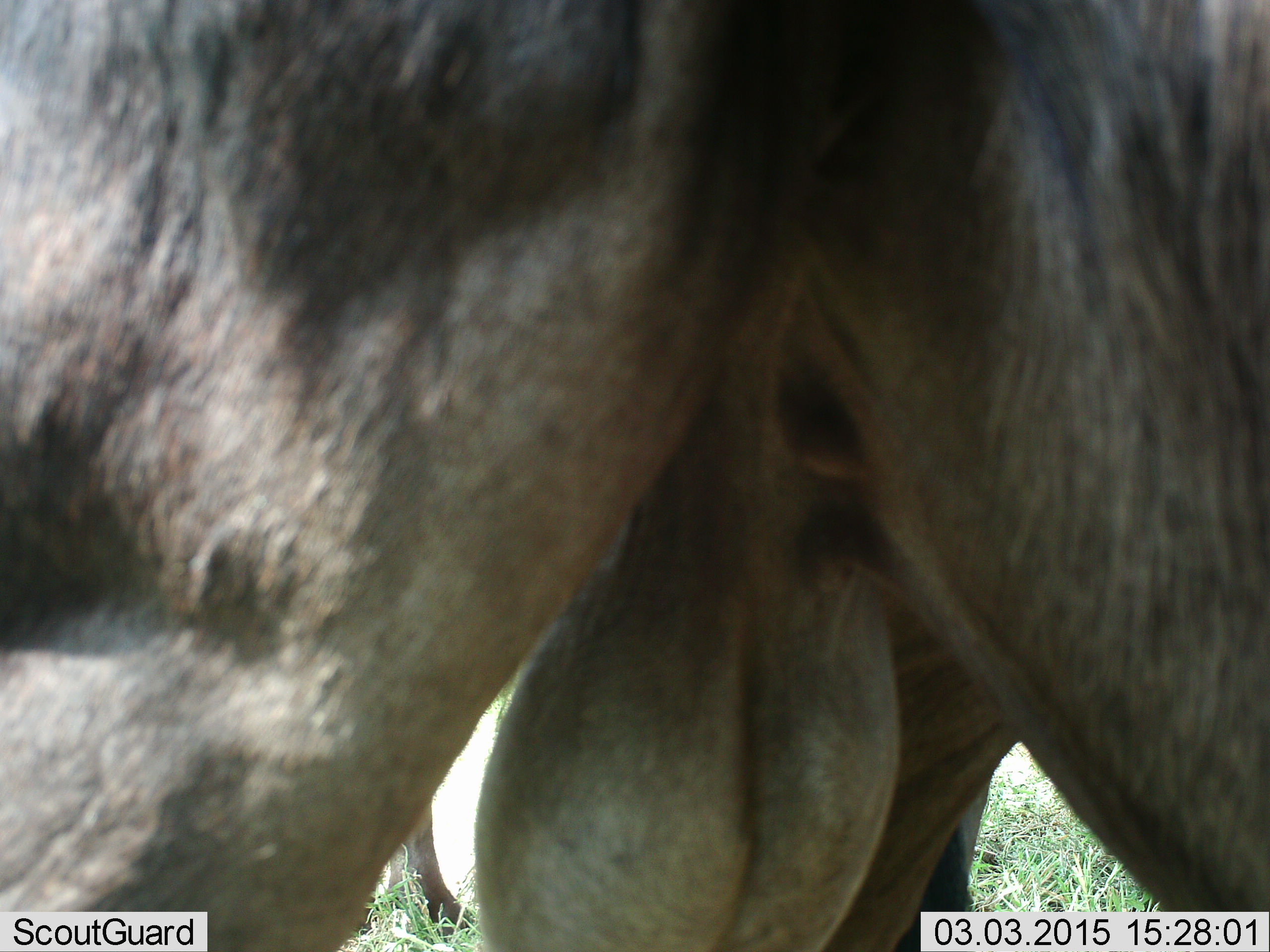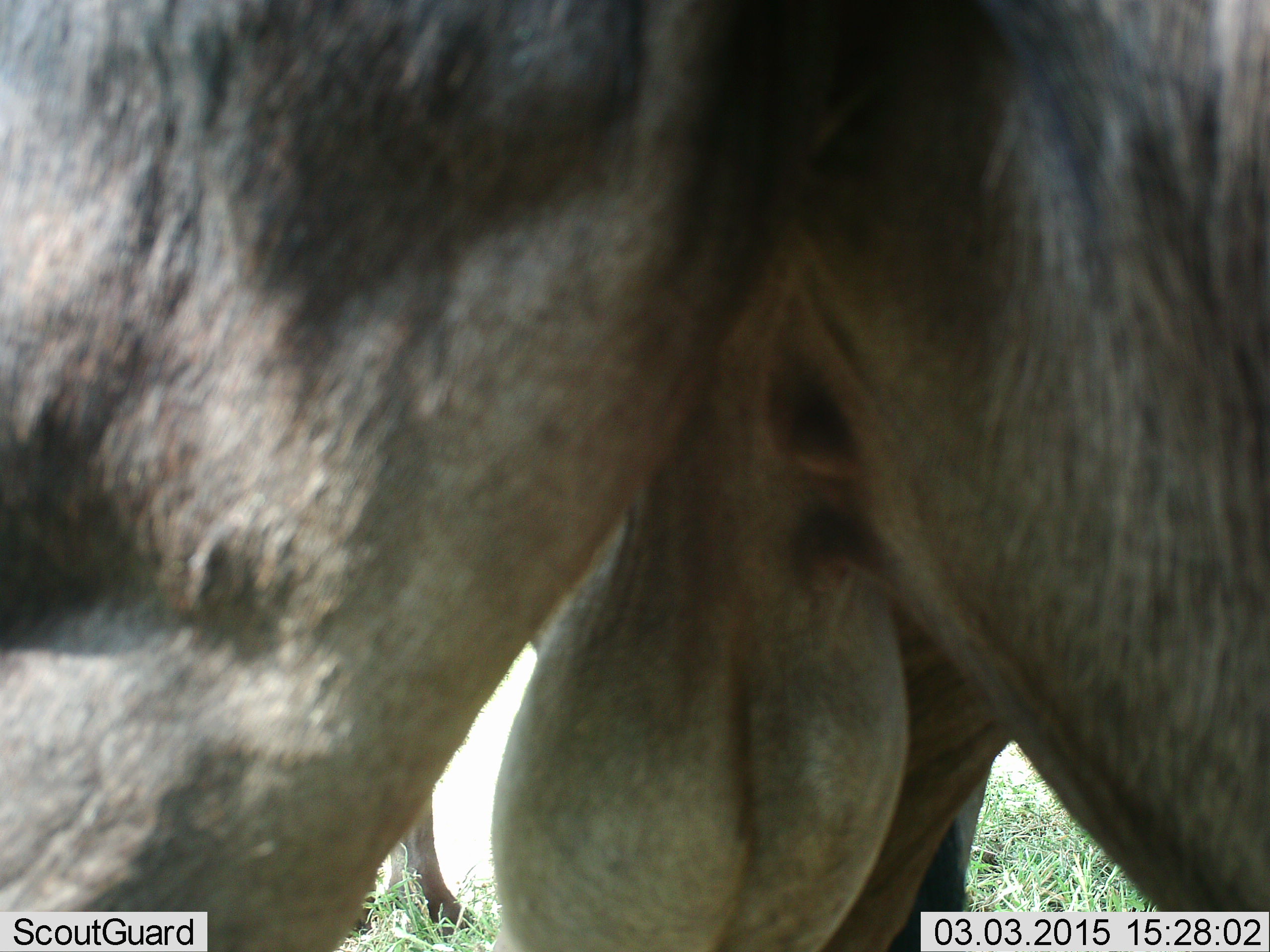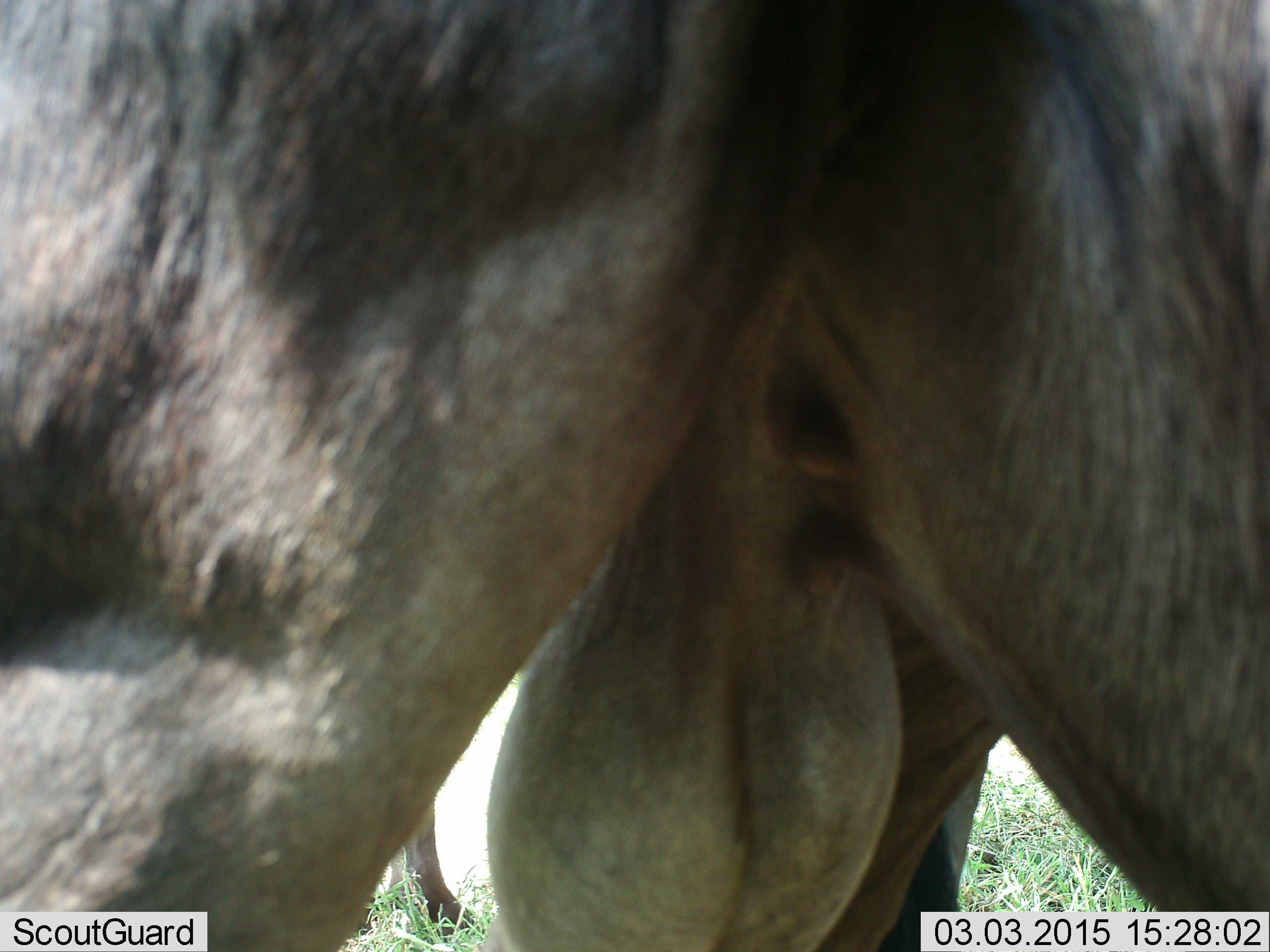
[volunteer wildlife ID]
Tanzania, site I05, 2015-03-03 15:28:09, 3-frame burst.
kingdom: Animalia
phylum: Chordata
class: Mammalia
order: Artiodactyla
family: Bovidae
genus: Connochaetes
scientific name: Connochaetes taurinus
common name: blue wildebeest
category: wildebeest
Wildebeest (blue wildebeest) (Connochaetes taurinus), count 1. Behavior (volunteer vote fractions): standing 100%, resting 0%, moving 0%, interacting 0%. Young present (vote fraction): 0%. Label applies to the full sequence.